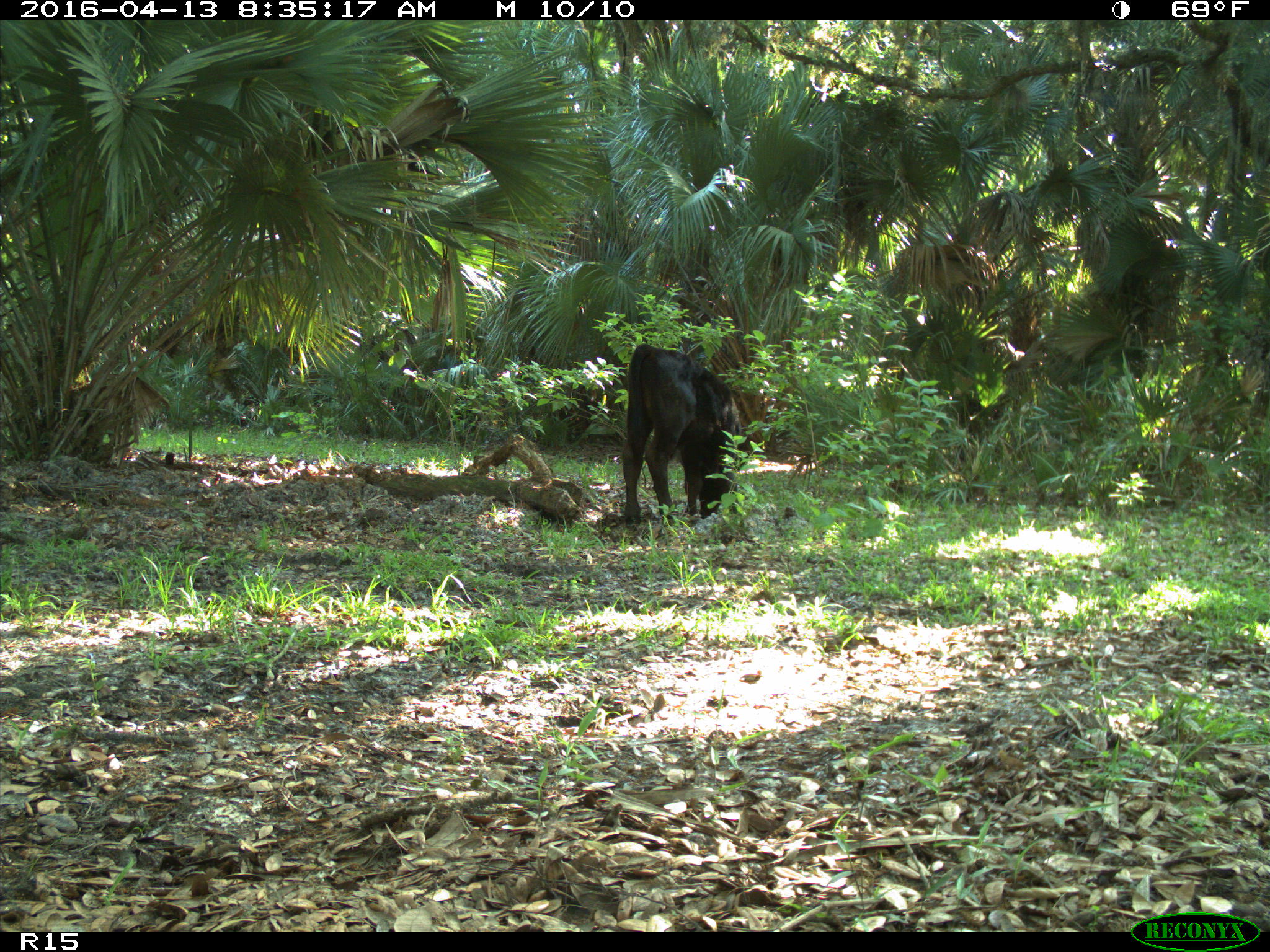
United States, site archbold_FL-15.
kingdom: Animalia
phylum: Chordata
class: Mammalia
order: Artiodactyla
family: Bovidae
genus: Bos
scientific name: Bos taurus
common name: domestic cow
Bos taurus (domestic cow).